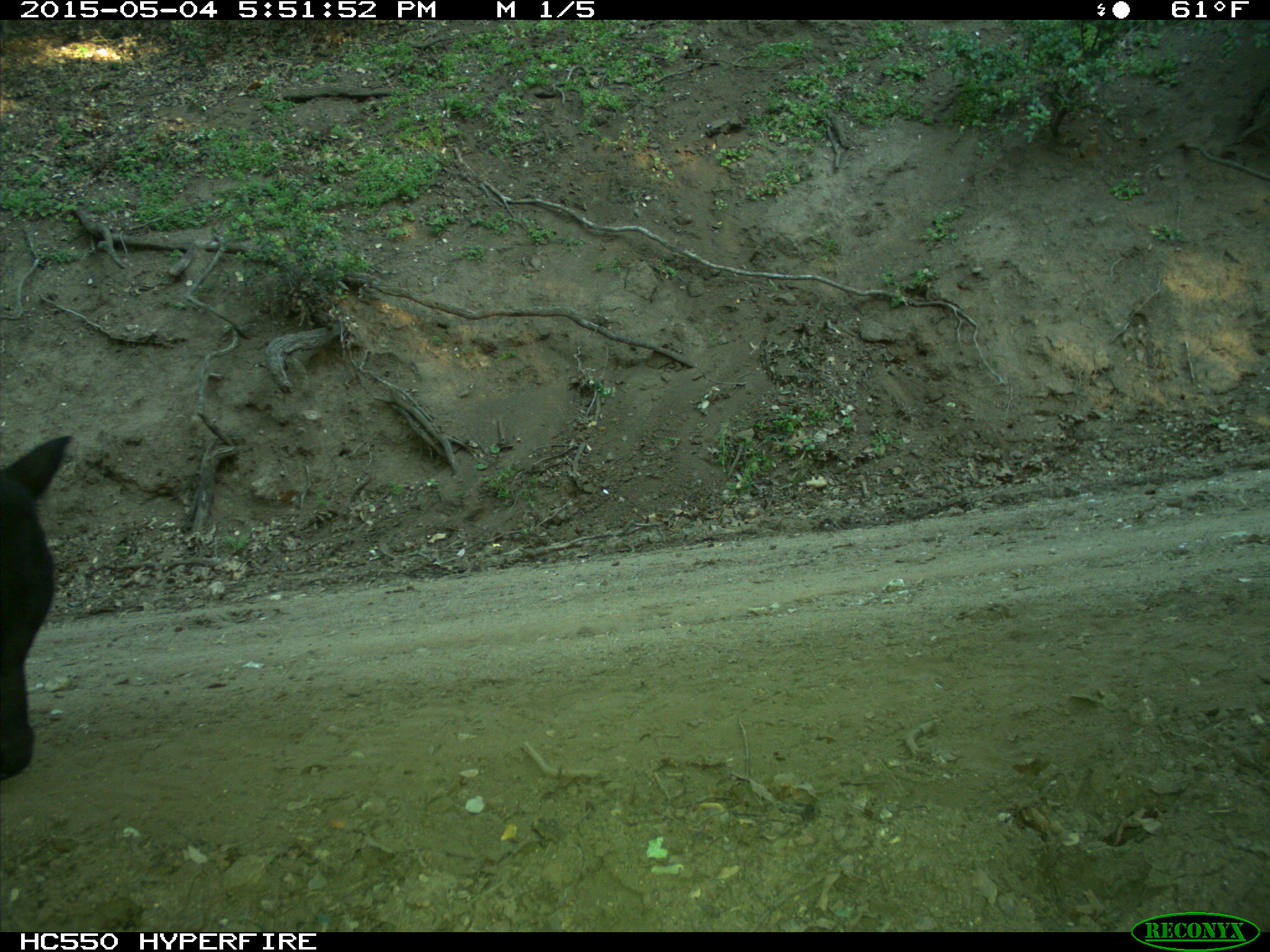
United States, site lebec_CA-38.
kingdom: Animalia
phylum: Chordata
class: Mammalia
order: Artiodactyla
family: Bovidae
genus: Bos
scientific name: Bos taurus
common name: domestic cow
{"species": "Bos taurus (domestic cow)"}